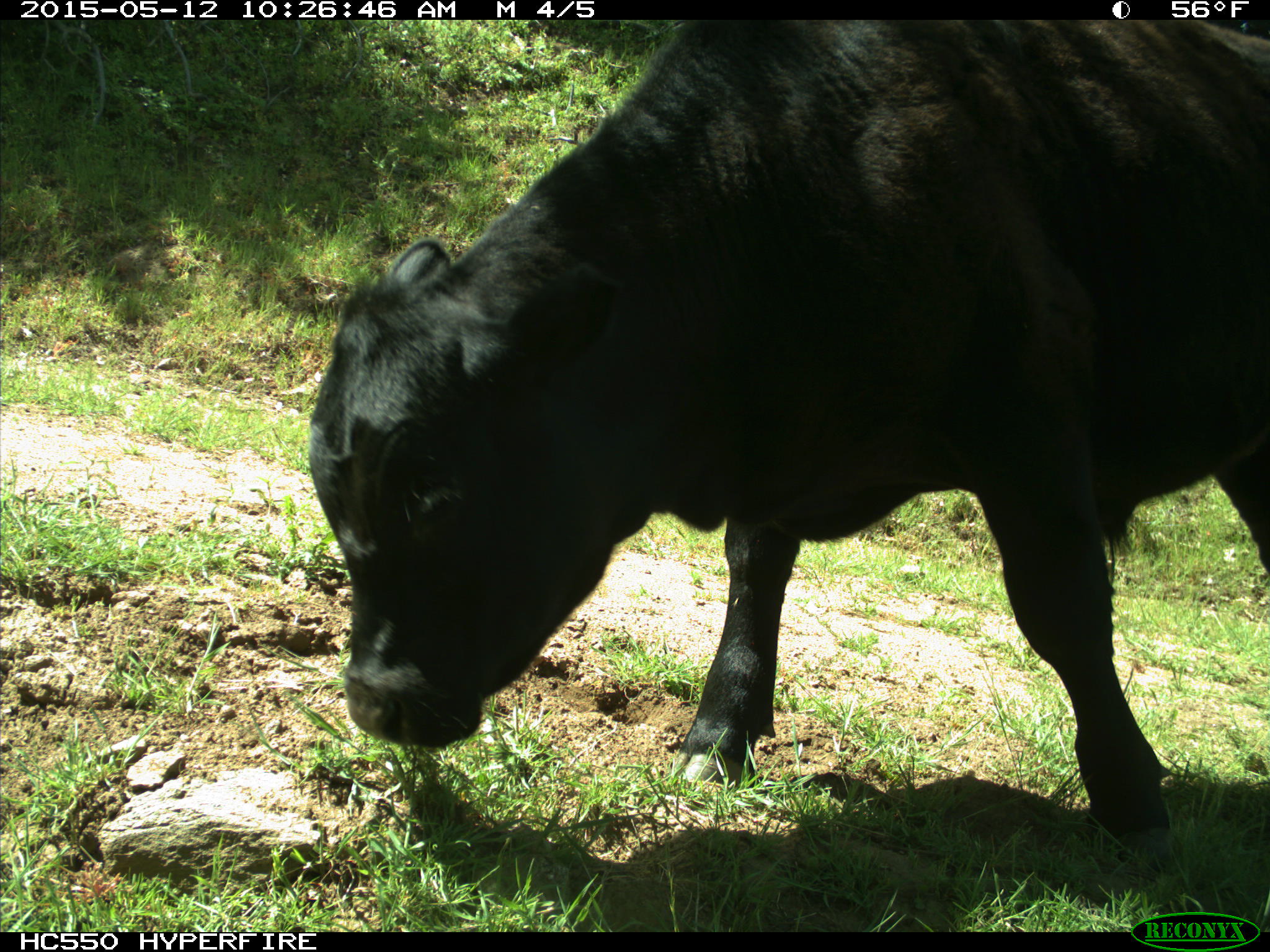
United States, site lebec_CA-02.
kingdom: Animalia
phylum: Chordata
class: Mammalia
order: Artiodactyla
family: Bovidae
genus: Bos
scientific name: Bos taurus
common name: domestic cow